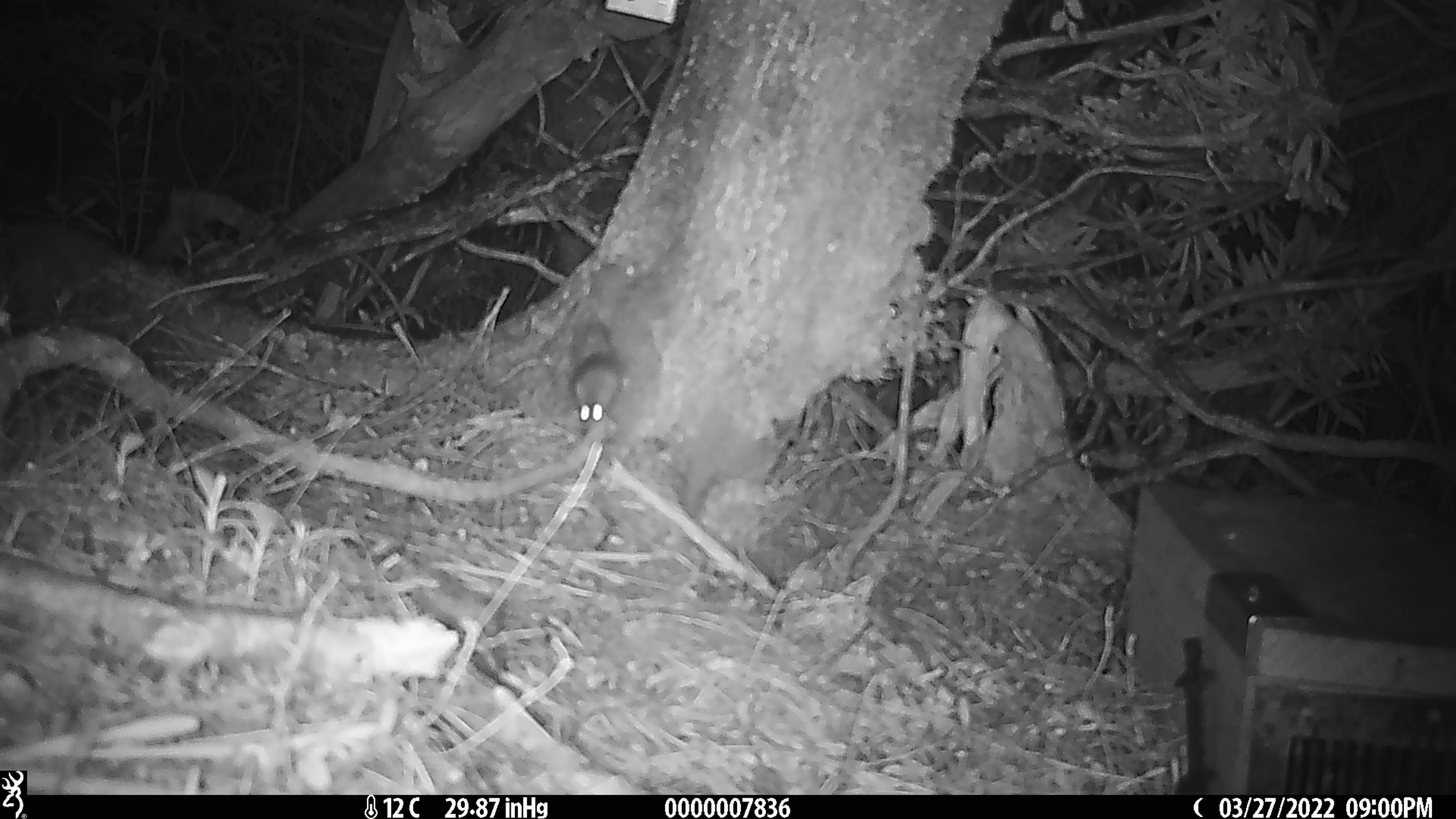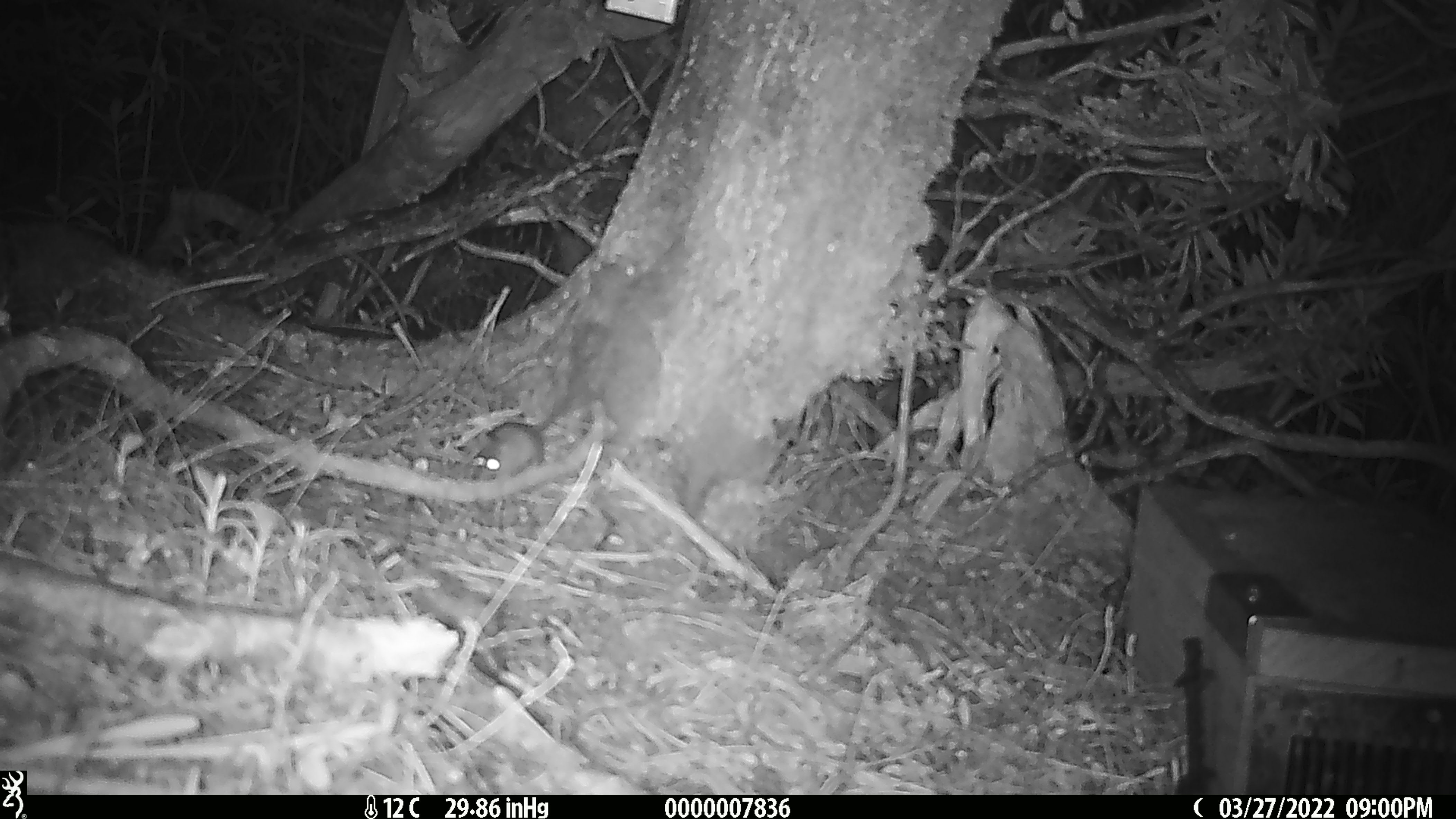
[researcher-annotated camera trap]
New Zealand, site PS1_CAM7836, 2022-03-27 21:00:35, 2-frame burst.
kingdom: Animalia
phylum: Chordata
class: Mammalia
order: Rodentia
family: Muridae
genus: Mus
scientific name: Mus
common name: mouse